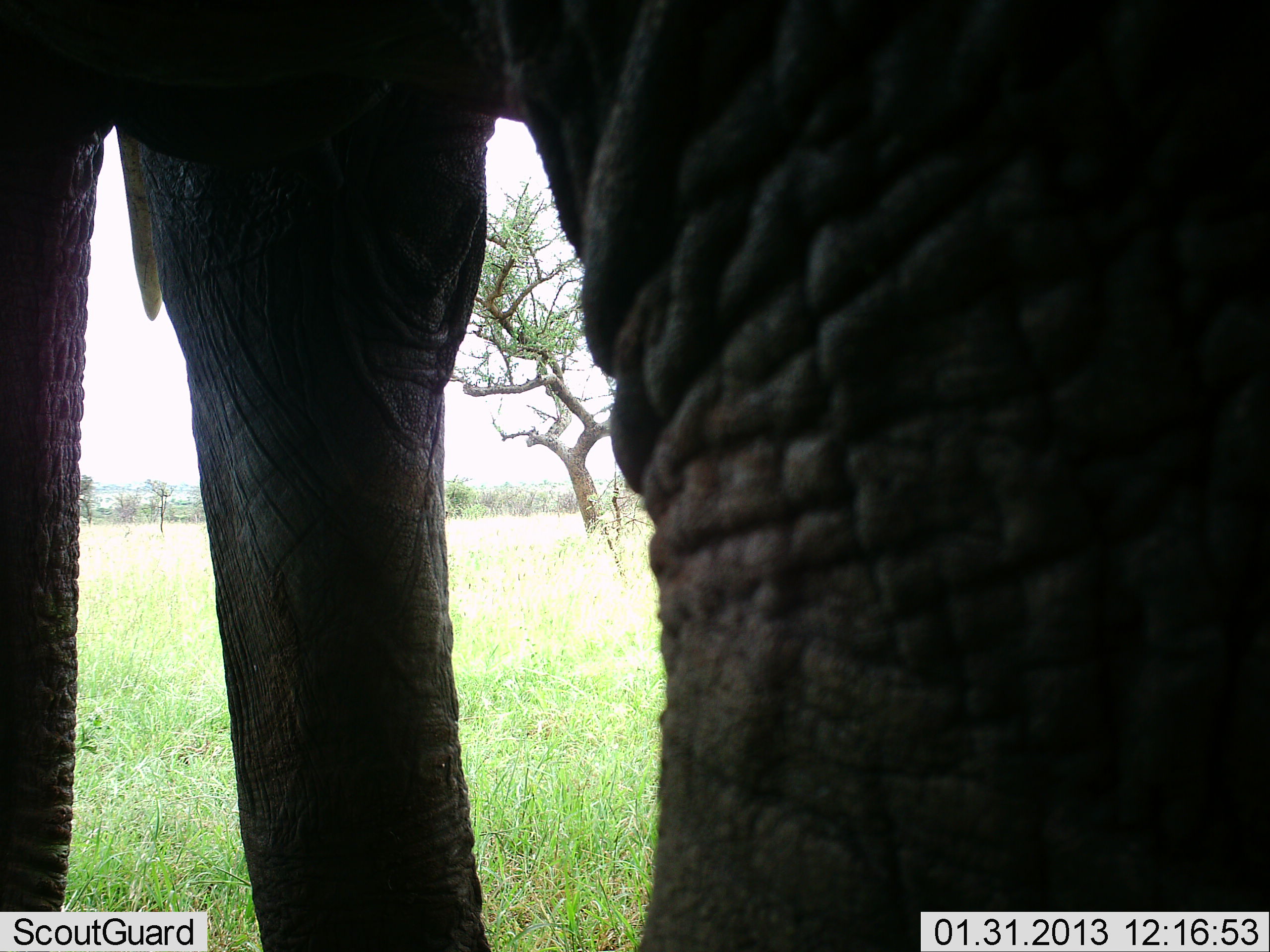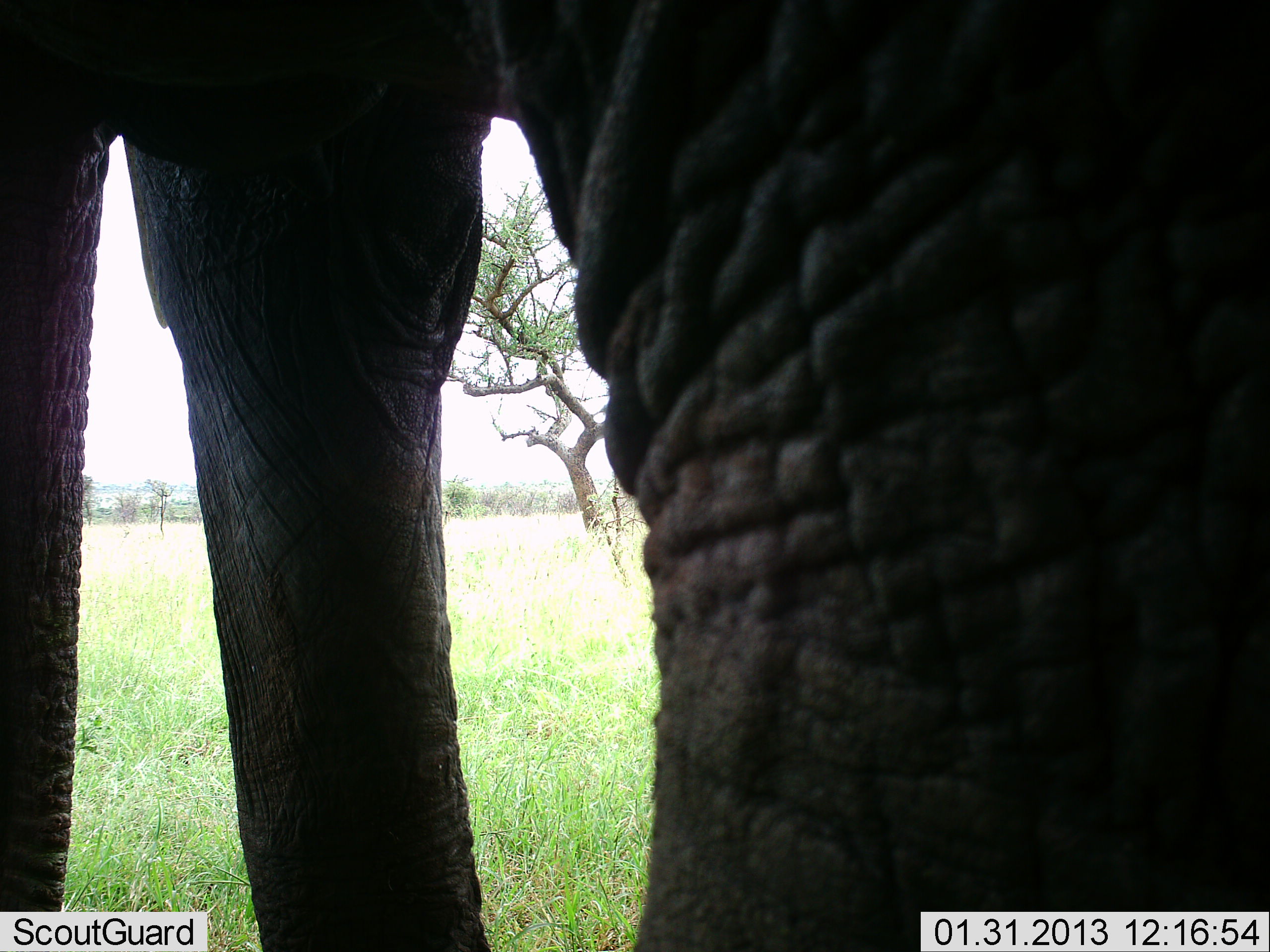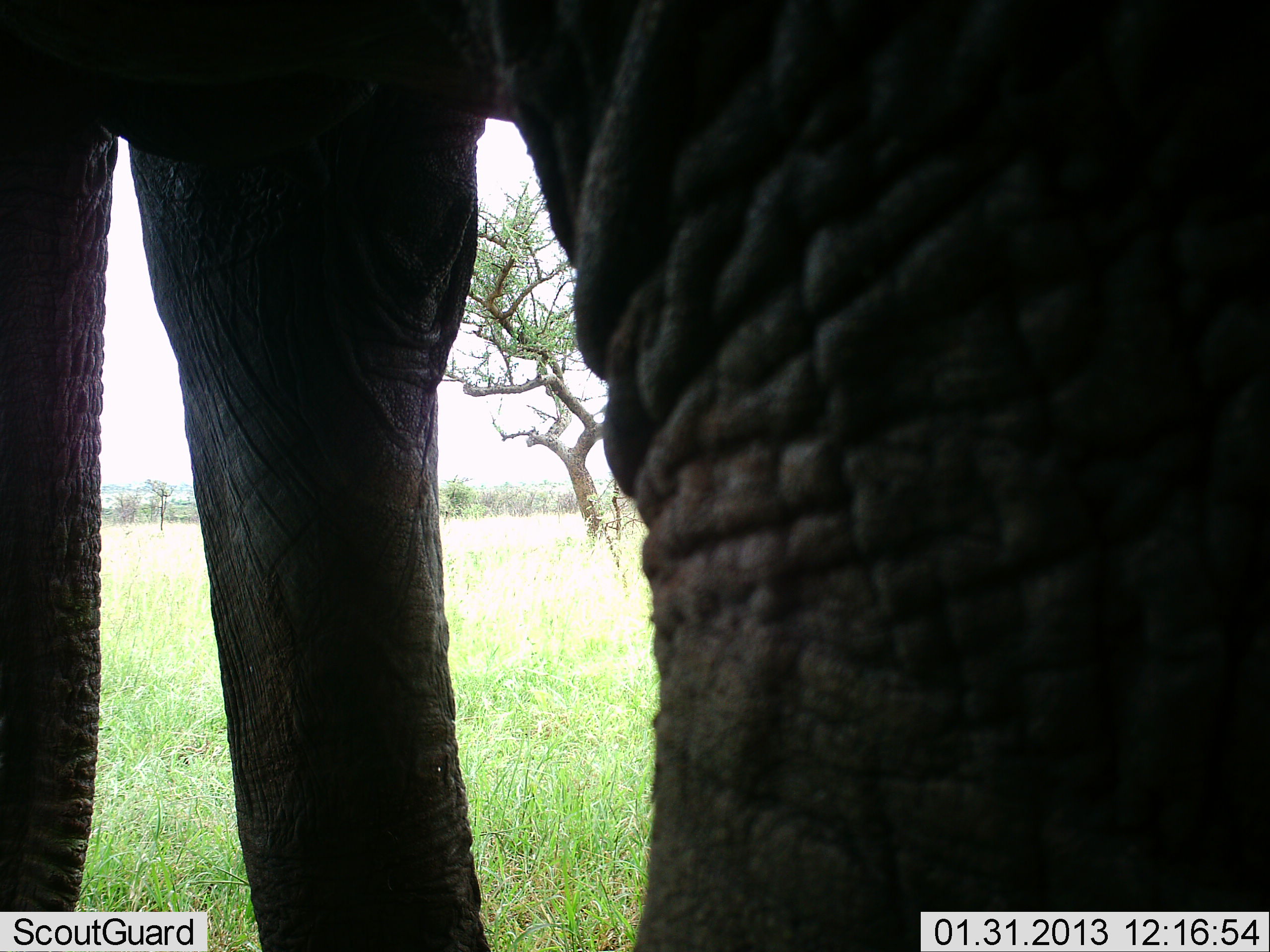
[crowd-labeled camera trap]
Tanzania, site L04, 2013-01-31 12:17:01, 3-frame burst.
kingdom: Animalia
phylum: Chordata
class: Mammalia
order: Proboscidea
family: Elephantidae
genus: Loxodonta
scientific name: Loxodonta africana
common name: african bush elephant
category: elephant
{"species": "elephant (african bush elephant) (Loxodonta africana)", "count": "1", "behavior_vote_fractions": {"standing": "92%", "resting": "0%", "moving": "12%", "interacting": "0%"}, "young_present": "0%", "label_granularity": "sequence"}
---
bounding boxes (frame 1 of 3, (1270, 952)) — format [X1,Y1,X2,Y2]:
animal: [1,1,1270,952]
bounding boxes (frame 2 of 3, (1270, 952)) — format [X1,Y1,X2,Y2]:
animal: [0,0,1269,951]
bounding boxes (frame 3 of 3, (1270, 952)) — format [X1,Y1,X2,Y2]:
animal: [0,1,1269,952]